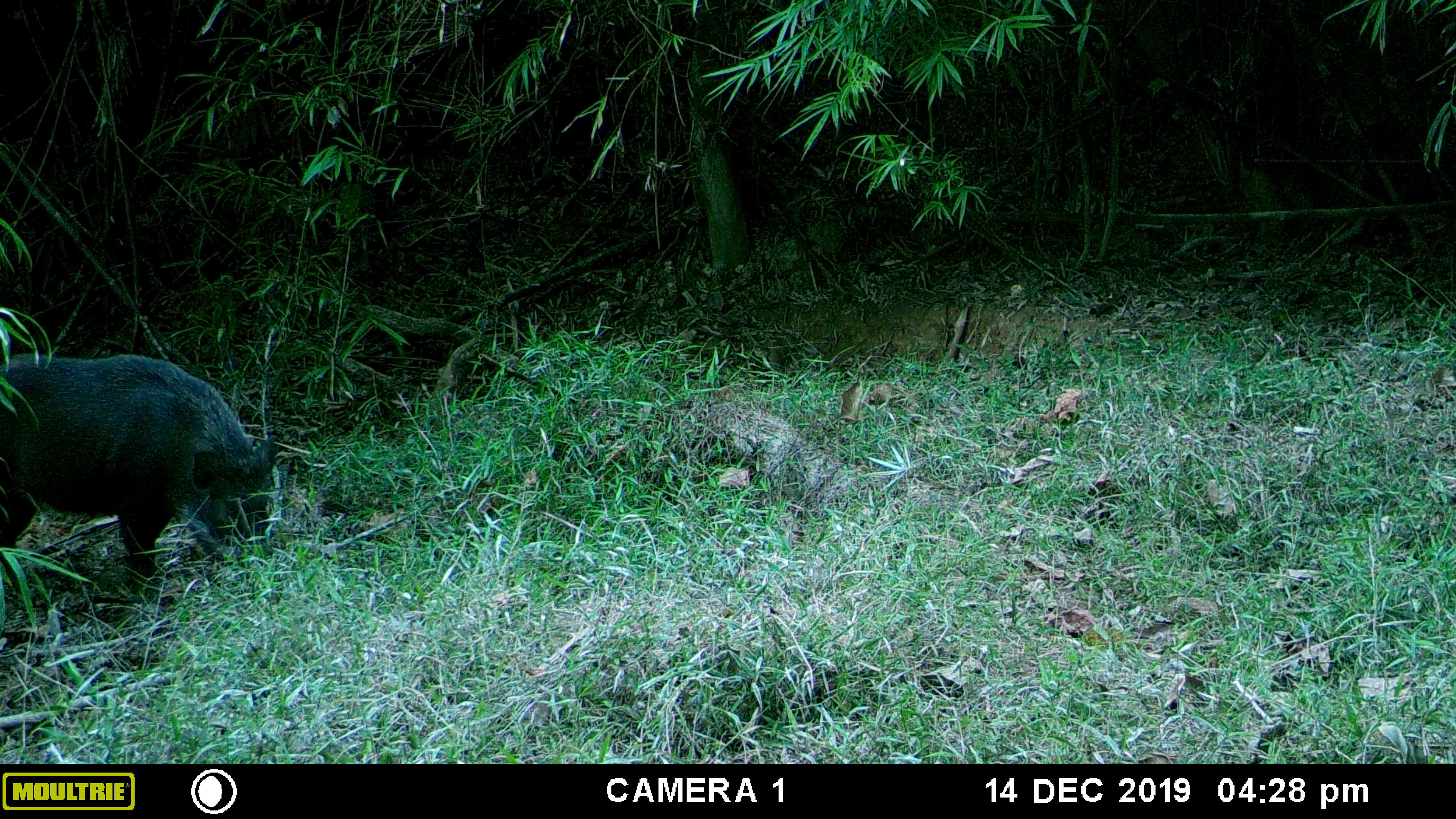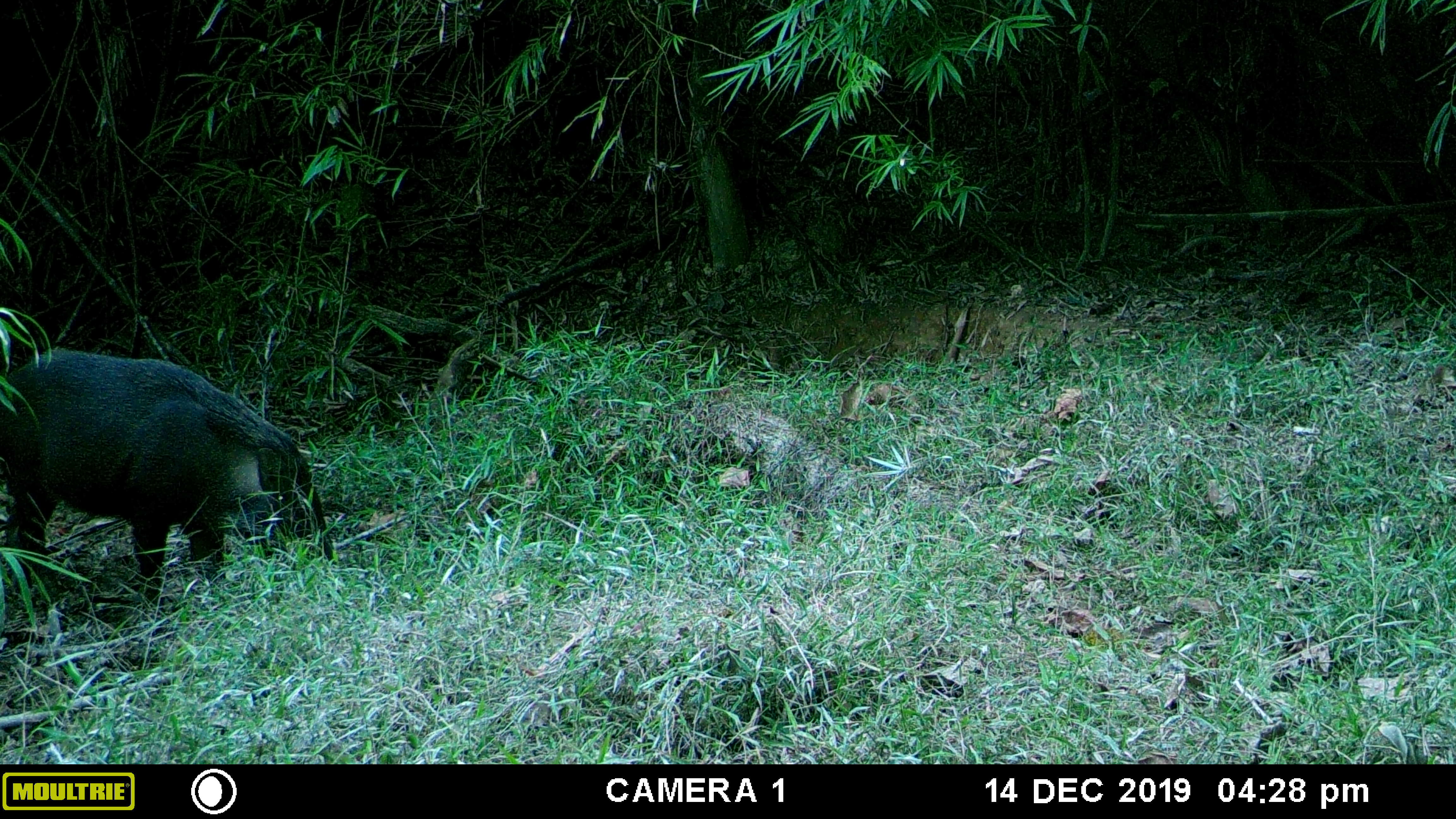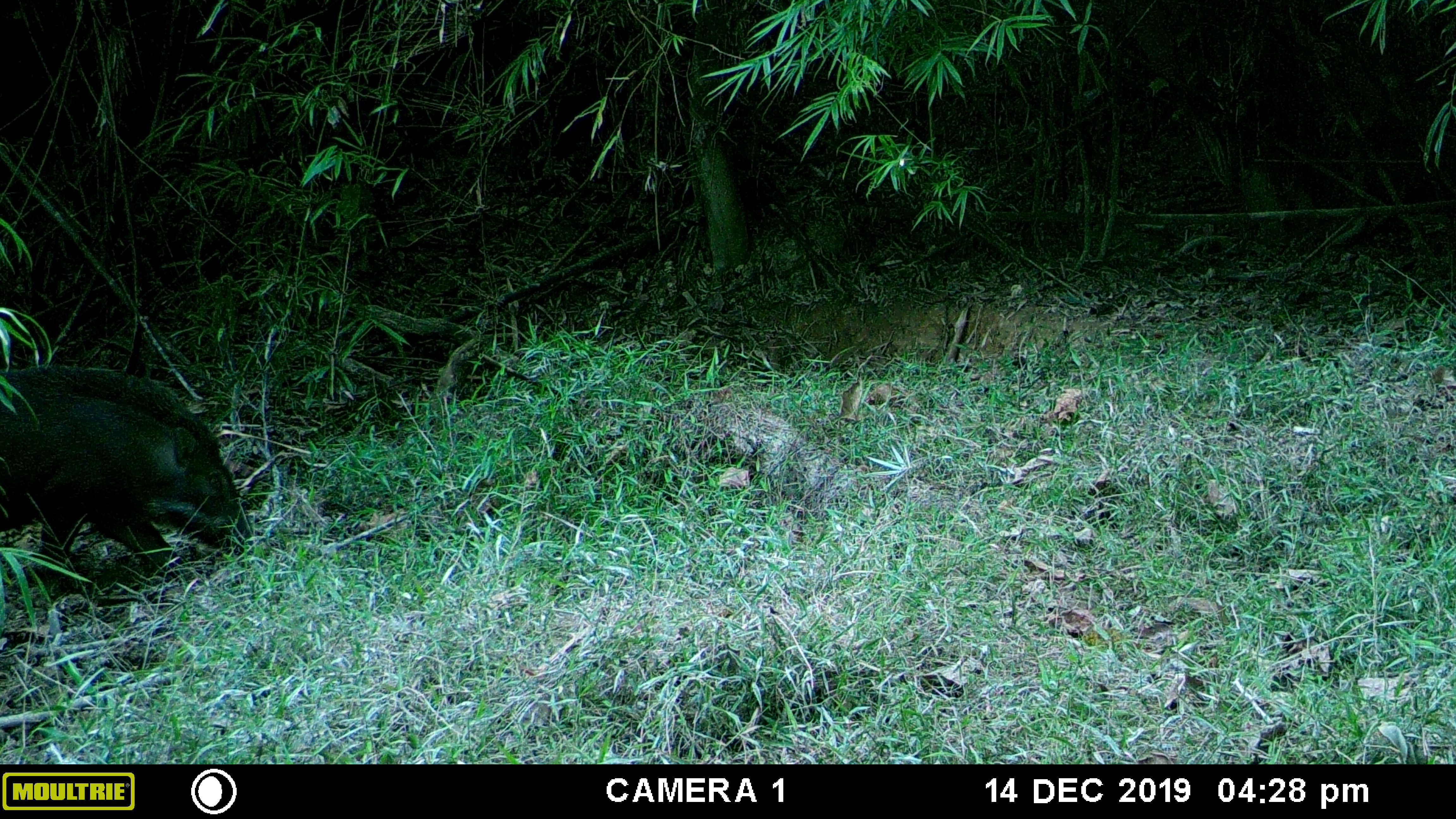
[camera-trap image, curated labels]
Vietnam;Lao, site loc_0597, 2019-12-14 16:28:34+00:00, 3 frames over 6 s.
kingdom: Animalia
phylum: Chordata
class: Mammalia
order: Artiodactyla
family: Suidae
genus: Sus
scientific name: Sus scrofa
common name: eurasian wild pig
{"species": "eurasian wild pig (Sus scrofa)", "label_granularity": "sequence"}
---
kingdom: Animalia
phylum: Chordata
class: Aves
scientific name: Aves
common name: bird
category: unidentified bird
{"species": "unidentified bird (bird) (Aves)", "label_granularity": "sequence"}